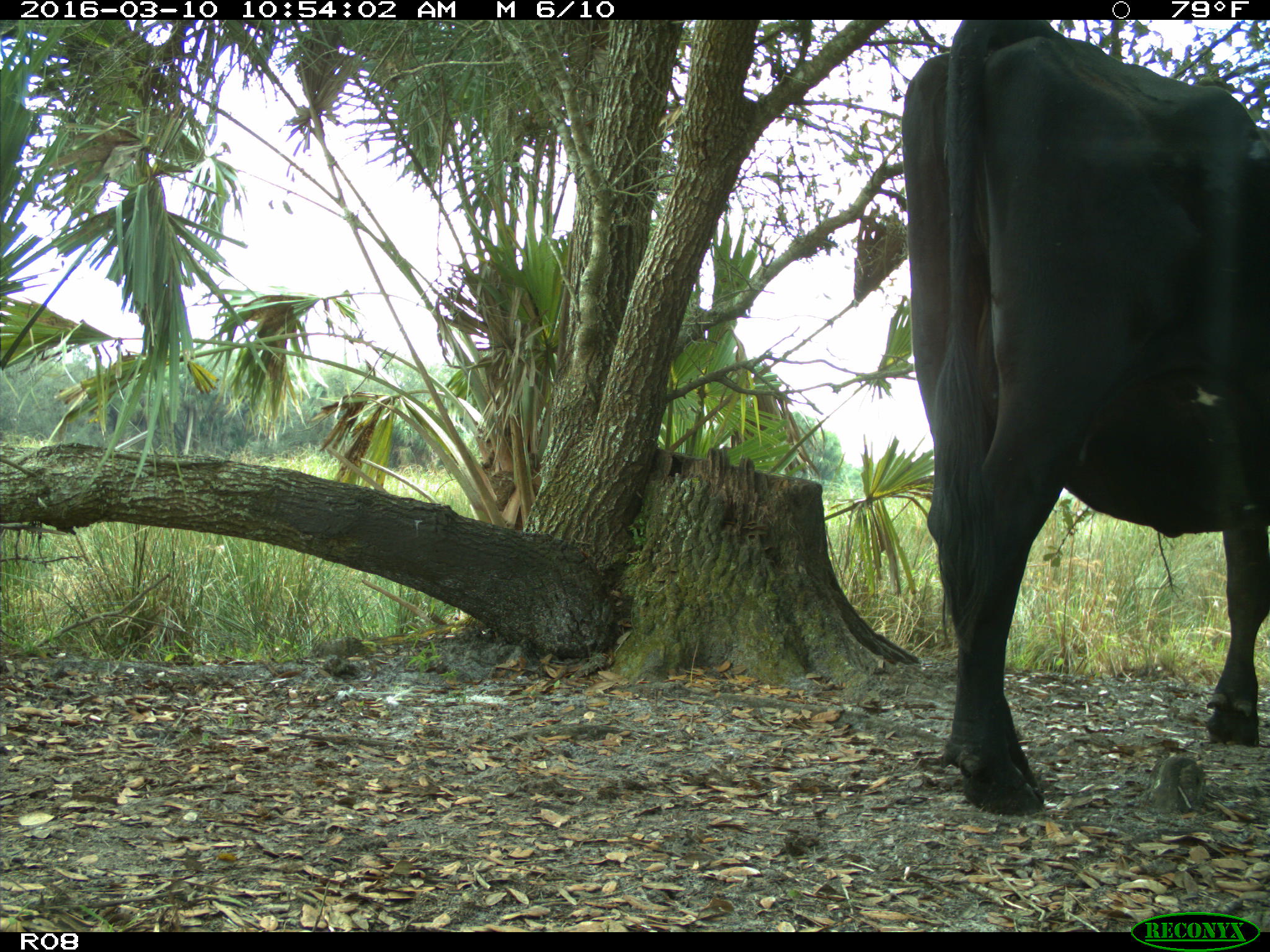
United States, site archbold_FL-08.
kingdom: Animalia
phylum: Chordata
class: Mammalia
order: Artiodactyla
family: Bovidae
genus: Bos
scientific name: Bos taurus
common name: domestic cow